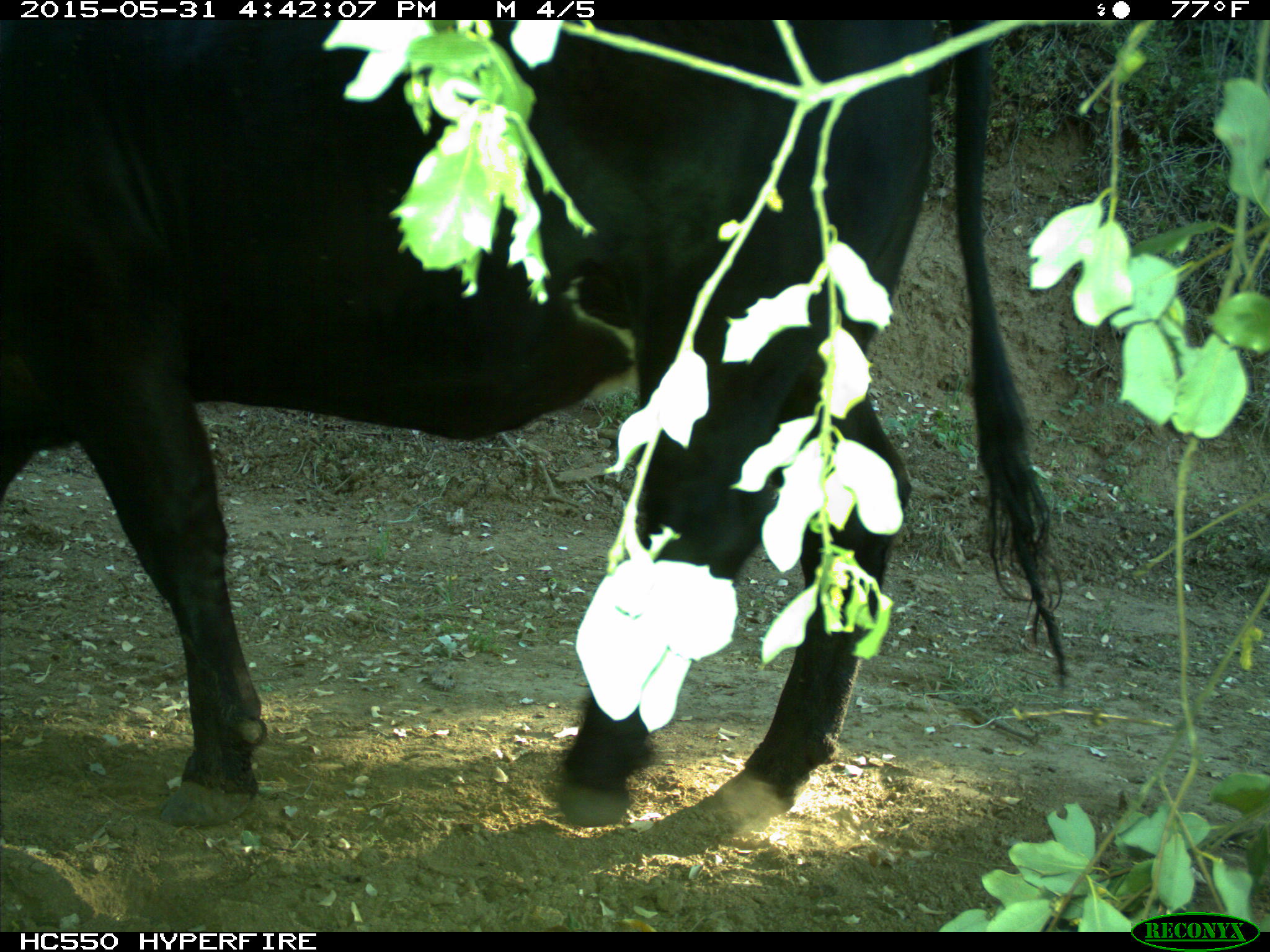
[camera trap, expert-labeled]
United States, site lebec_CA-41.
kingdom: Animalia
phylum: Chordata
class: Mammalia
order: Artiodactyla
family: Bovidae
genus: Bos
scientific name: Bos taurus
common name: domestic cow